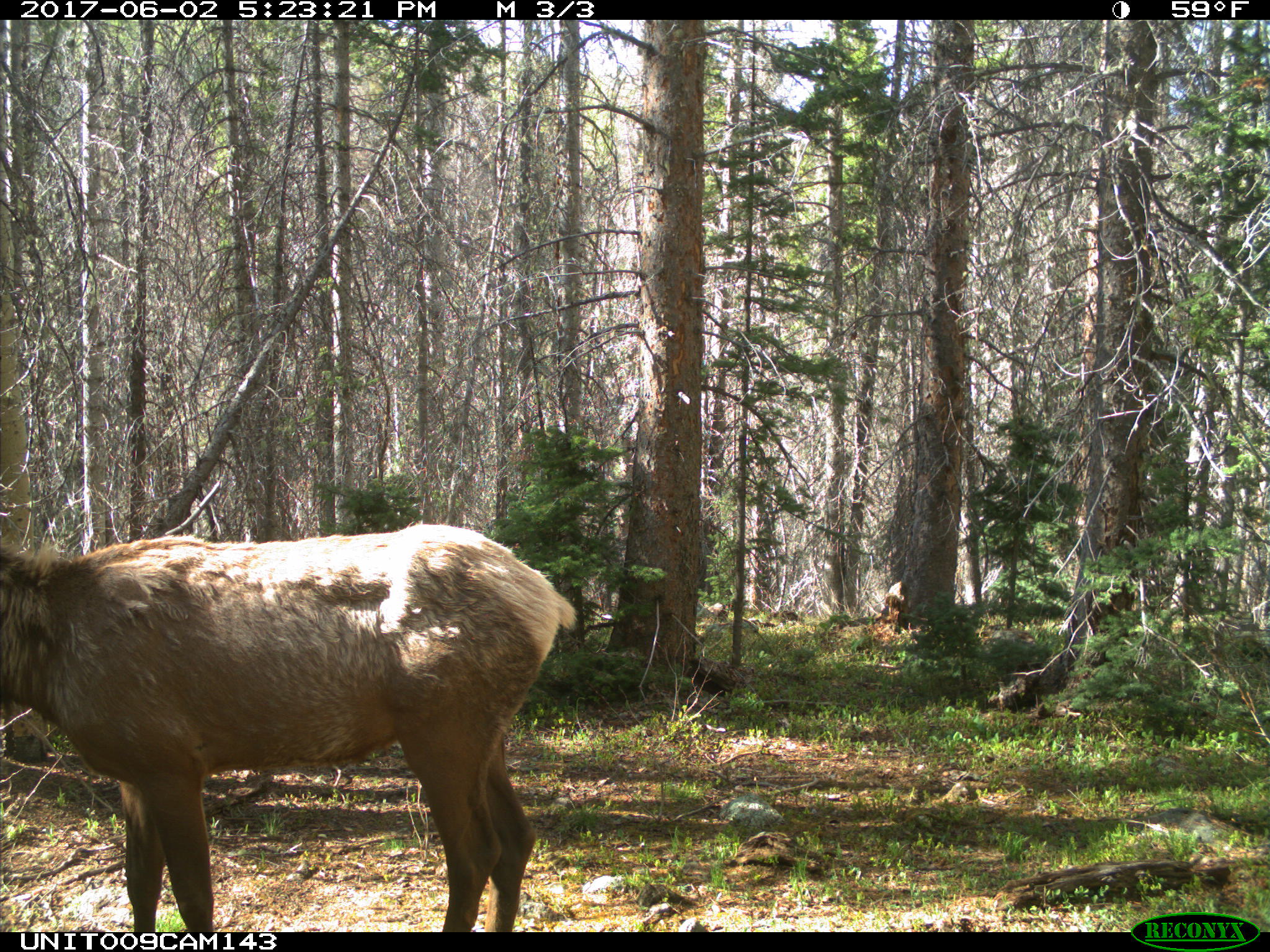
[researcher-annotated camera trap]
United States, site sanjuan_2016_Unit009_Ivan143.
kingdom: Animalia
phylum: Chordata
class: Mammalia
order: Artiodactyla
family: Cervidae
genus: Cervus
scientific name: Cervus elaphus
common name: red deer